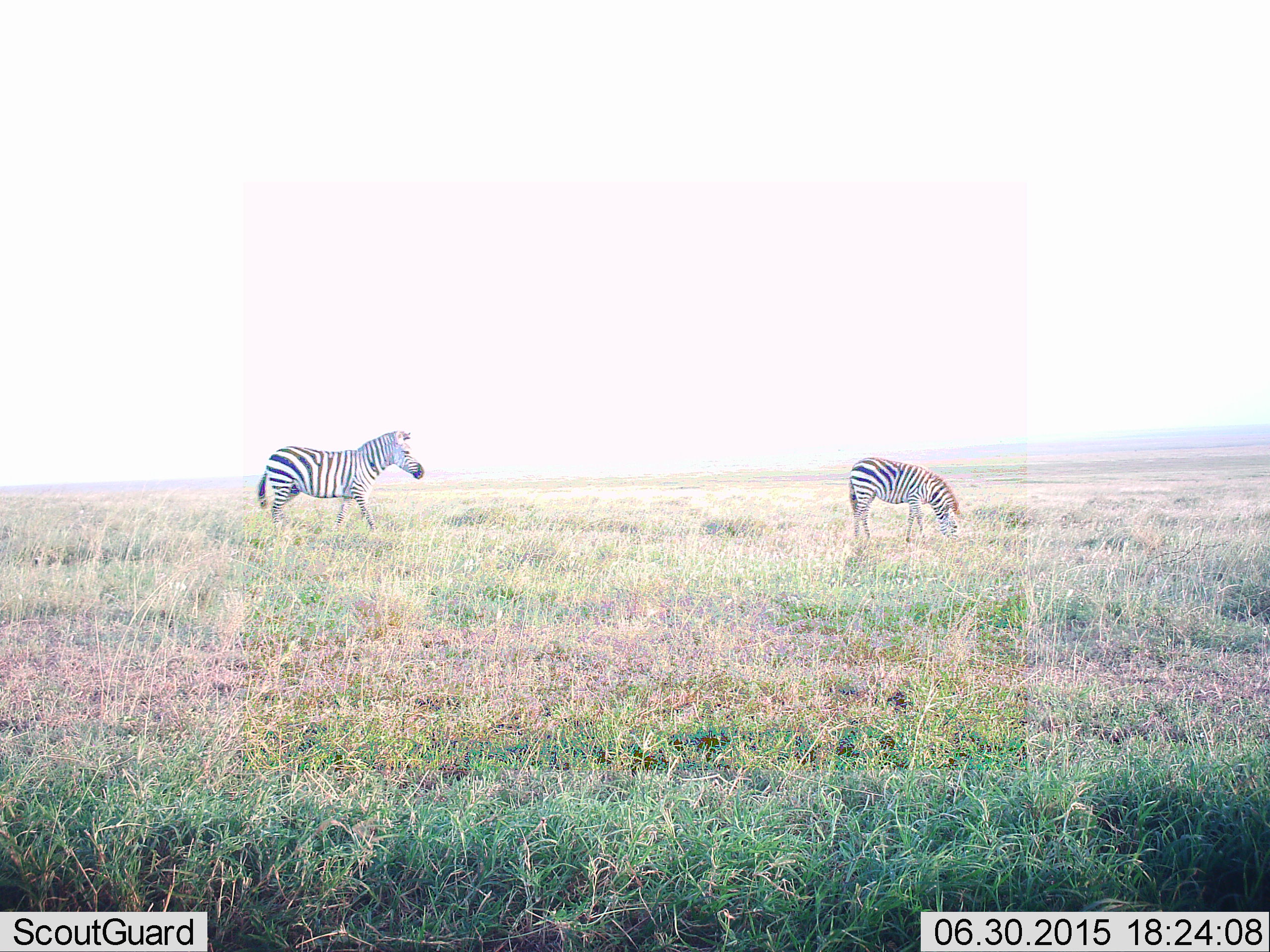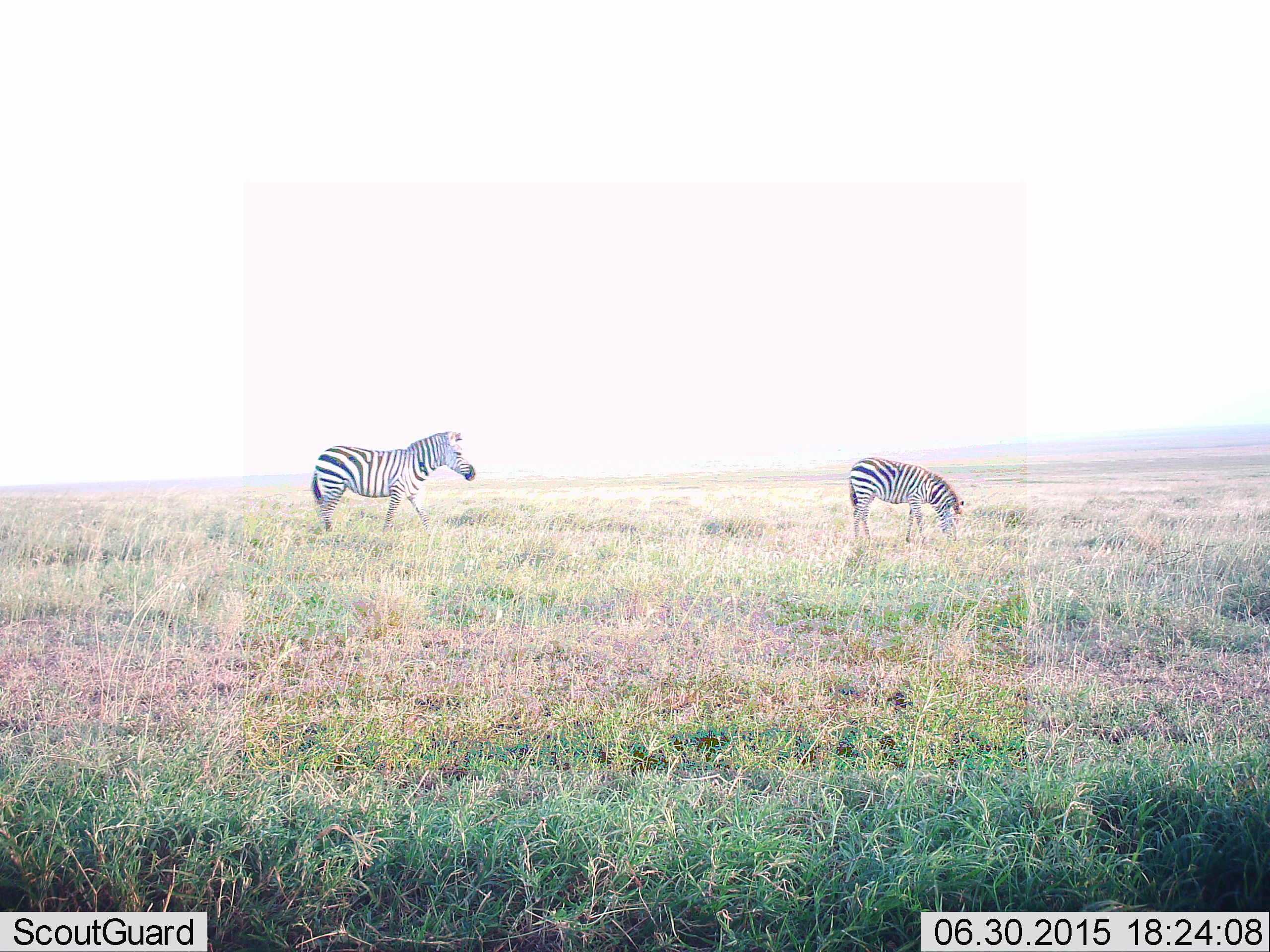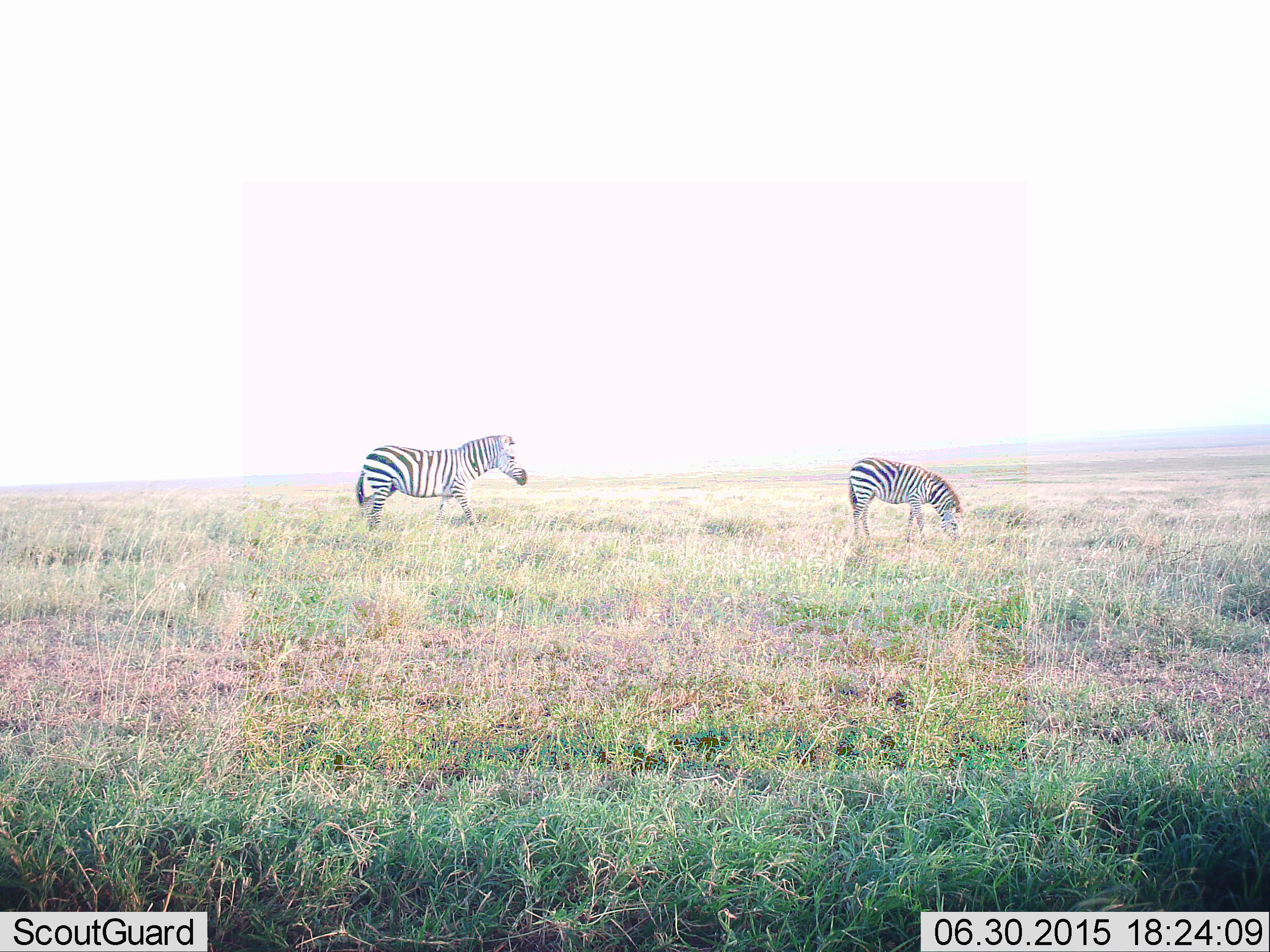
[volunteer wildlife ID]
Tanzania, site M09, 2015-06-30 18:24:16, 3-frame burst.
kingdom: Animalia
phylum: Chordata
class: Mammalia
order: Perissodactyla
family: Equidae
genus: Equus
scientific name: Equus quagga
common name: plains zebra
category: zebra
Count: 2.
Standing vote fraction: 27%.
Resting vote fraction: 0%.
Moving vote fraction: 73%.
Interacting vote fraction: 0%.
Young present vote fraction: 36%.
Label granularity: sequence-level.